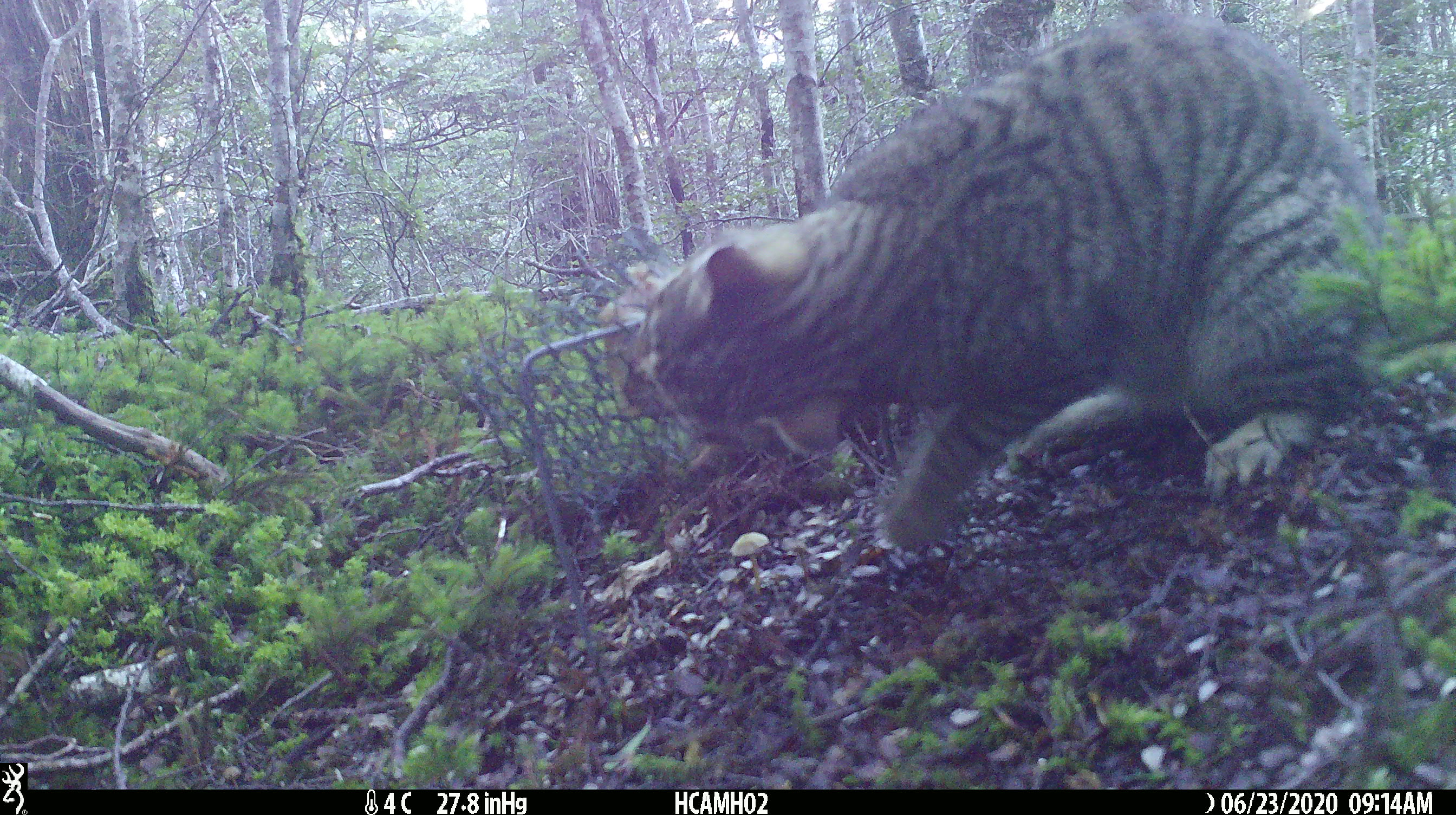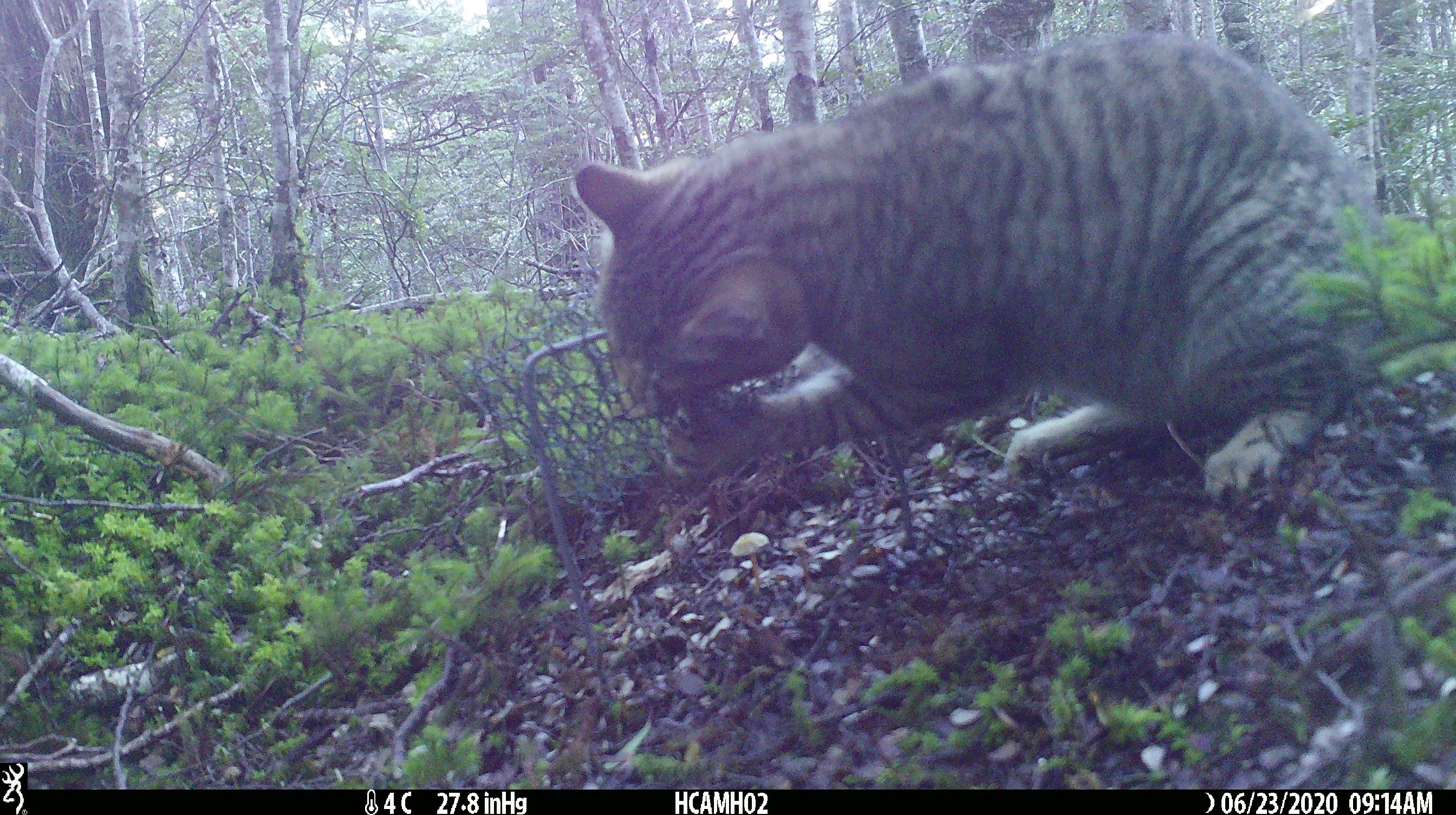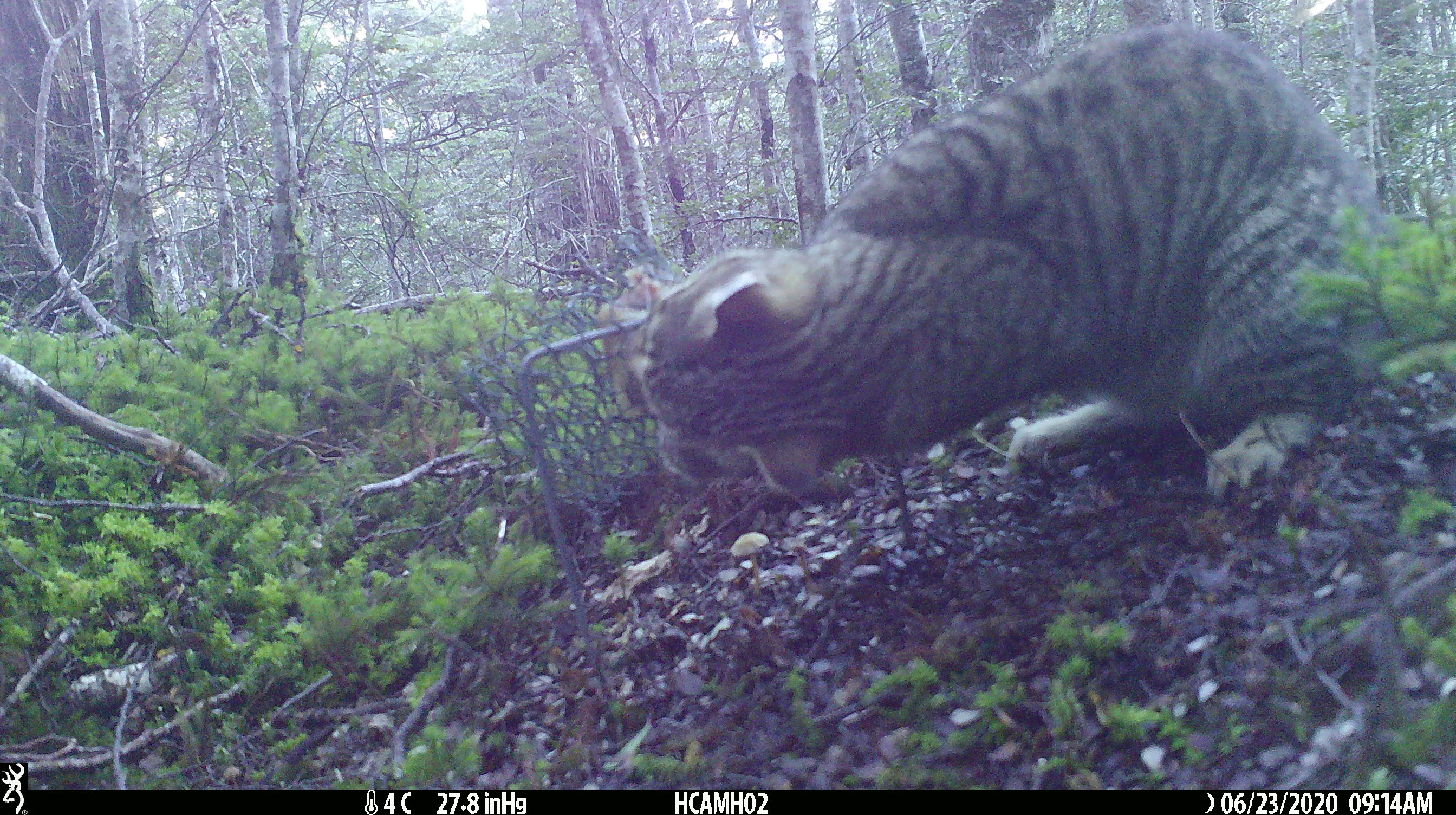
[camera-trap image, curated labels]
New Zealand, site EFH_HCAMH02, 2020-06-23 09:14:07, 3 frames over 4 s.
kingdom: Animalia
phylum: Chordata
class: Mammalia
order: Carnivora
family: Felidae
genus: Felis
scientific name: Felis catus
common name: domestic cat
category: cat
Cat (domestic cat) (Felis catus).